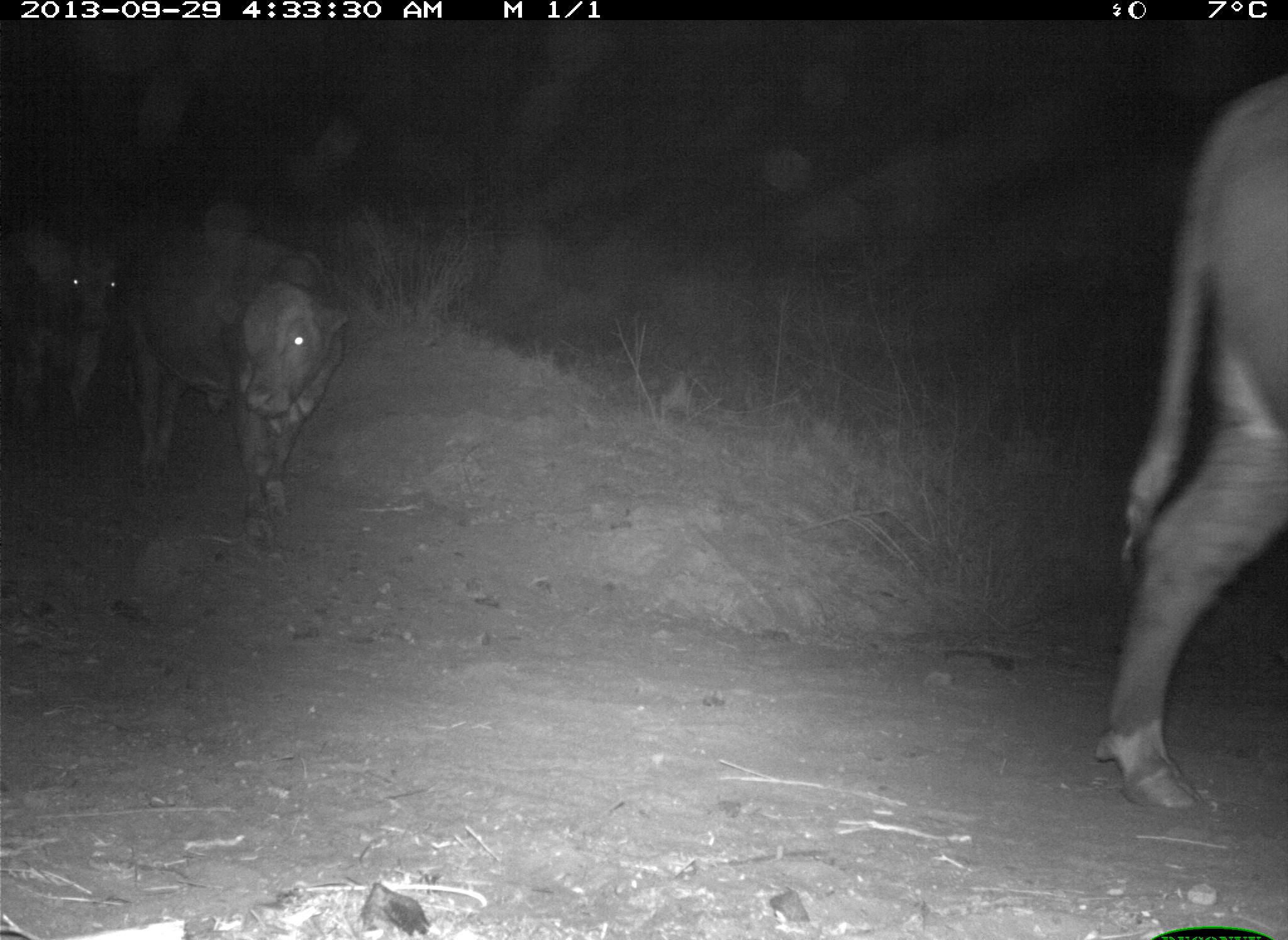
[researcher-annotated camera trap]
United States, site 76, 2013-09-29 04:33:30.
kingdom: Animalia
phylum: Chordata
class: Mammalia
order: Artiodactyla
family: Bovidae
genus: Bos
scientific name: Bos taurus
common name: cow